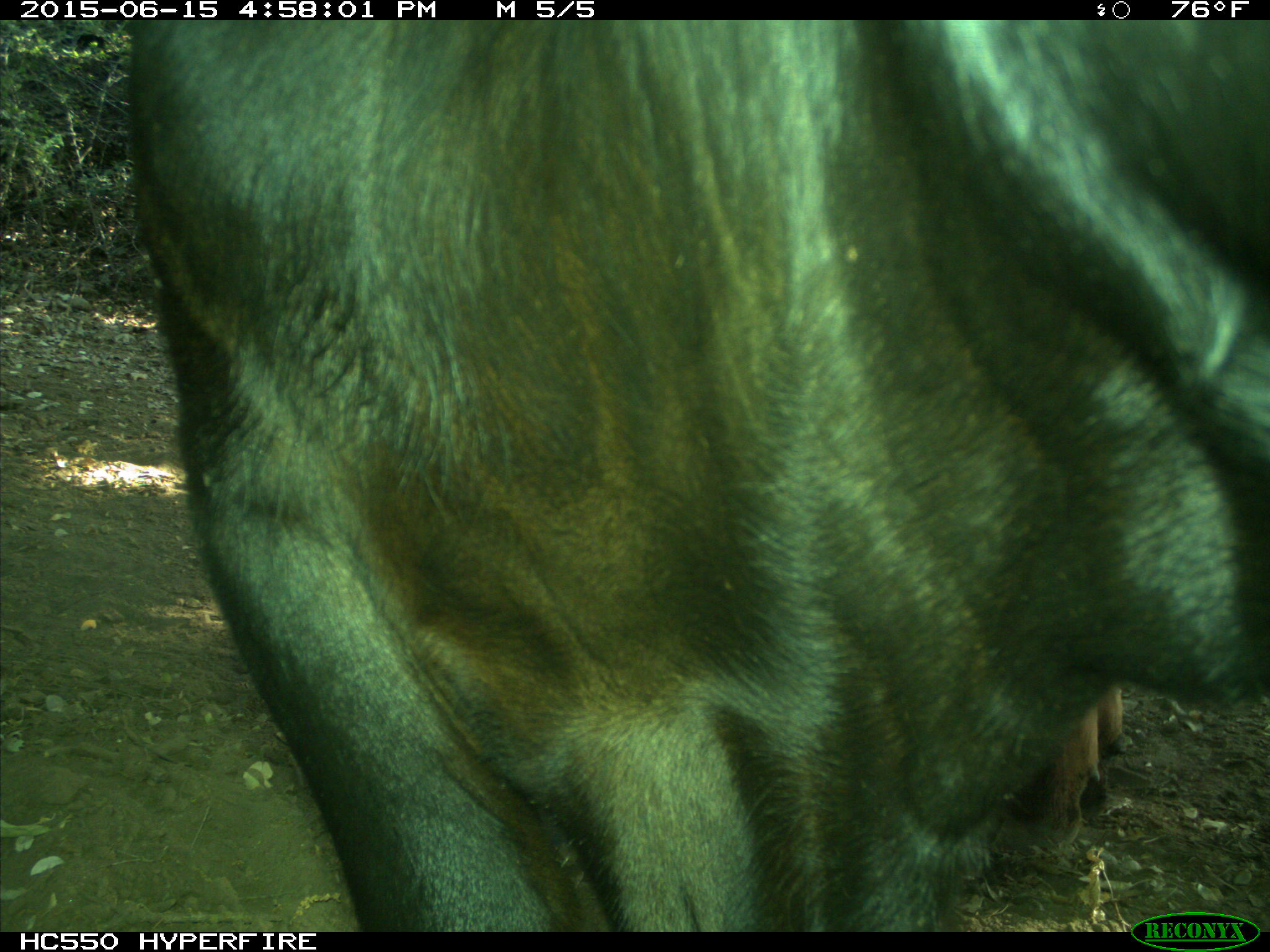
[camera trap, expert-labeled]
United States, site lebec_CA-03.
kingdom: Animalia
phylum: Chordata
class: Mammalia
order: Artiodactyla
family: Bovidae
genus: Bos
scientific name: Bos taurus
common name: domestic cow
Bos taurus (domestic cow).